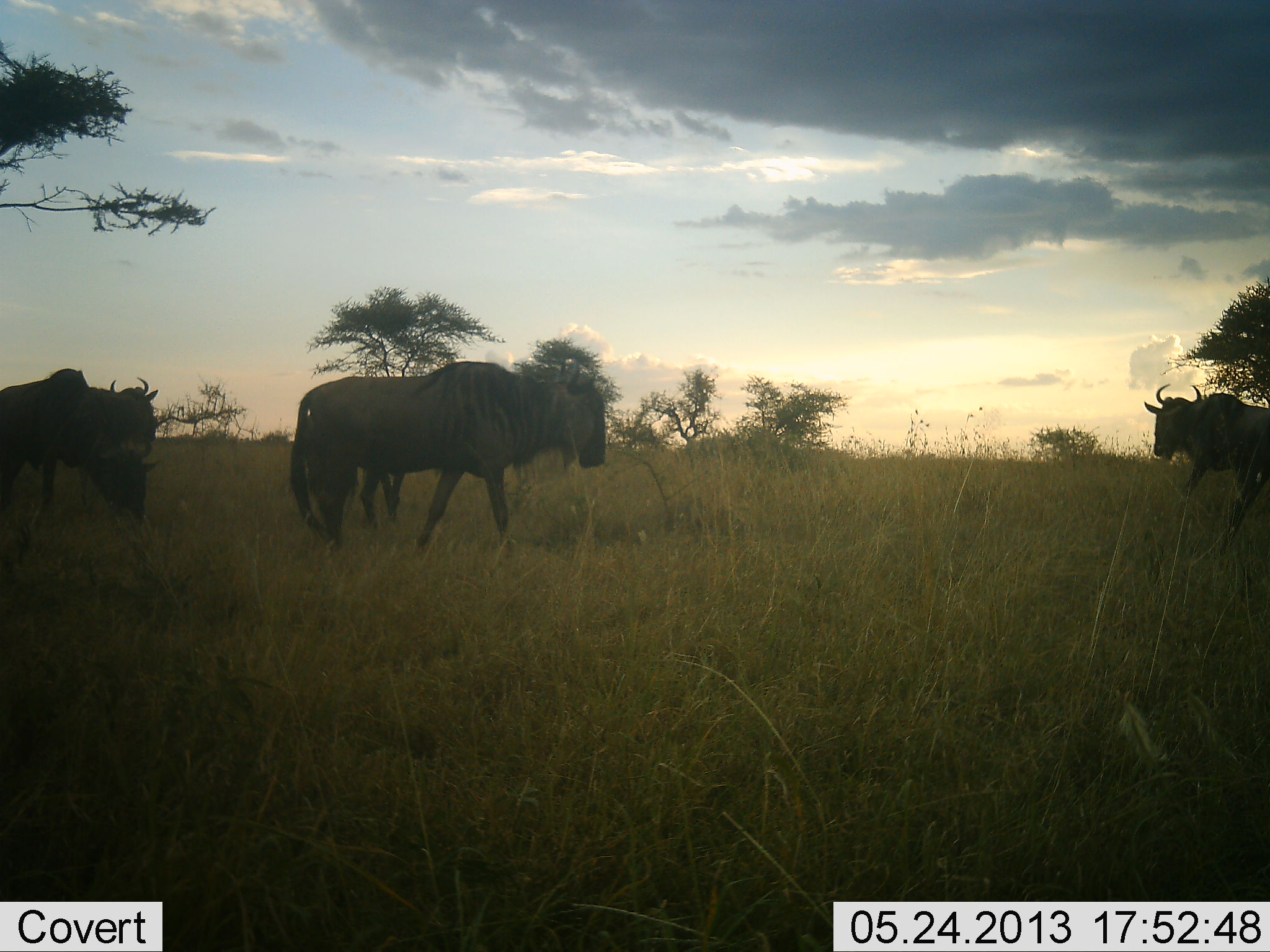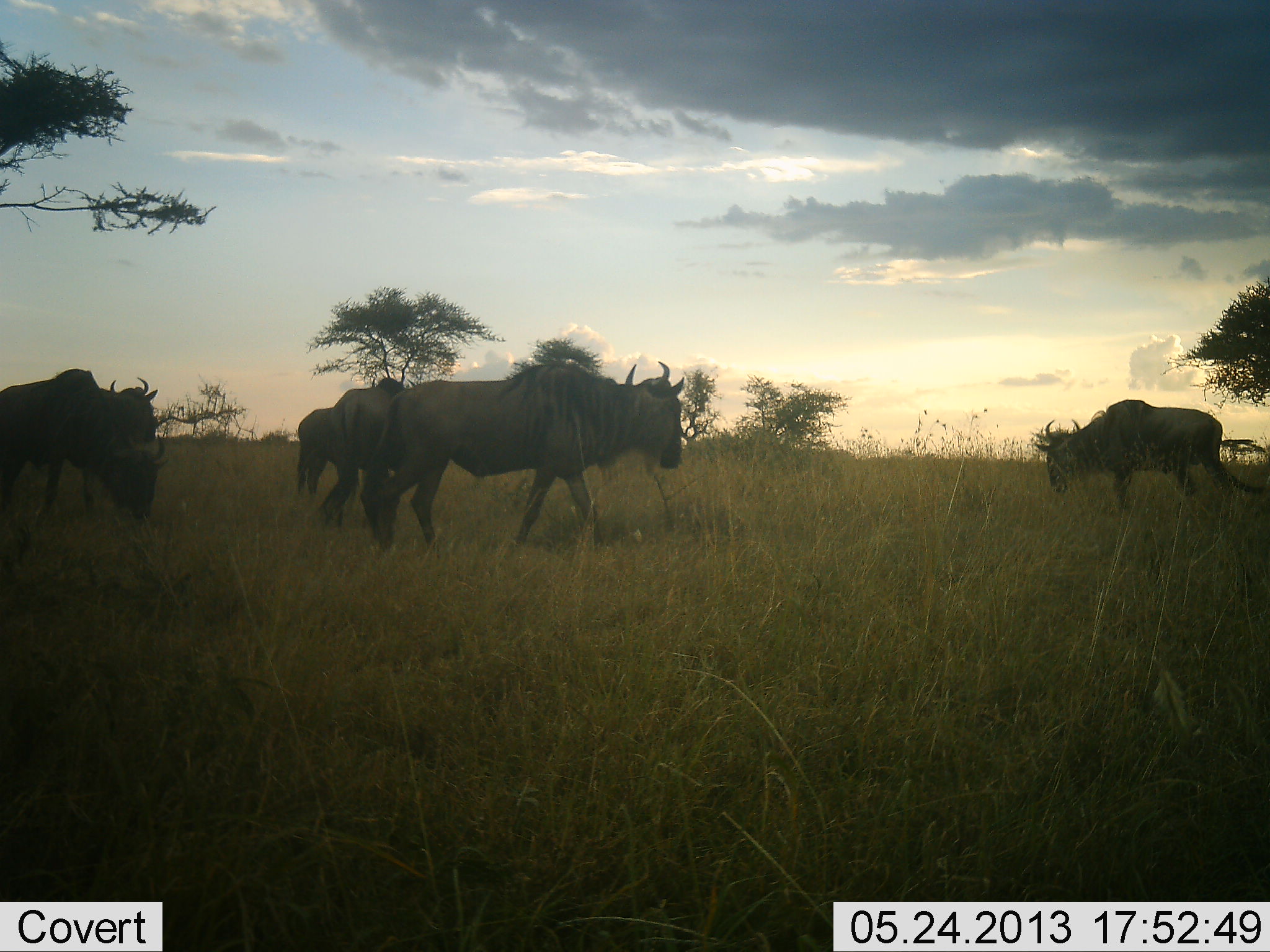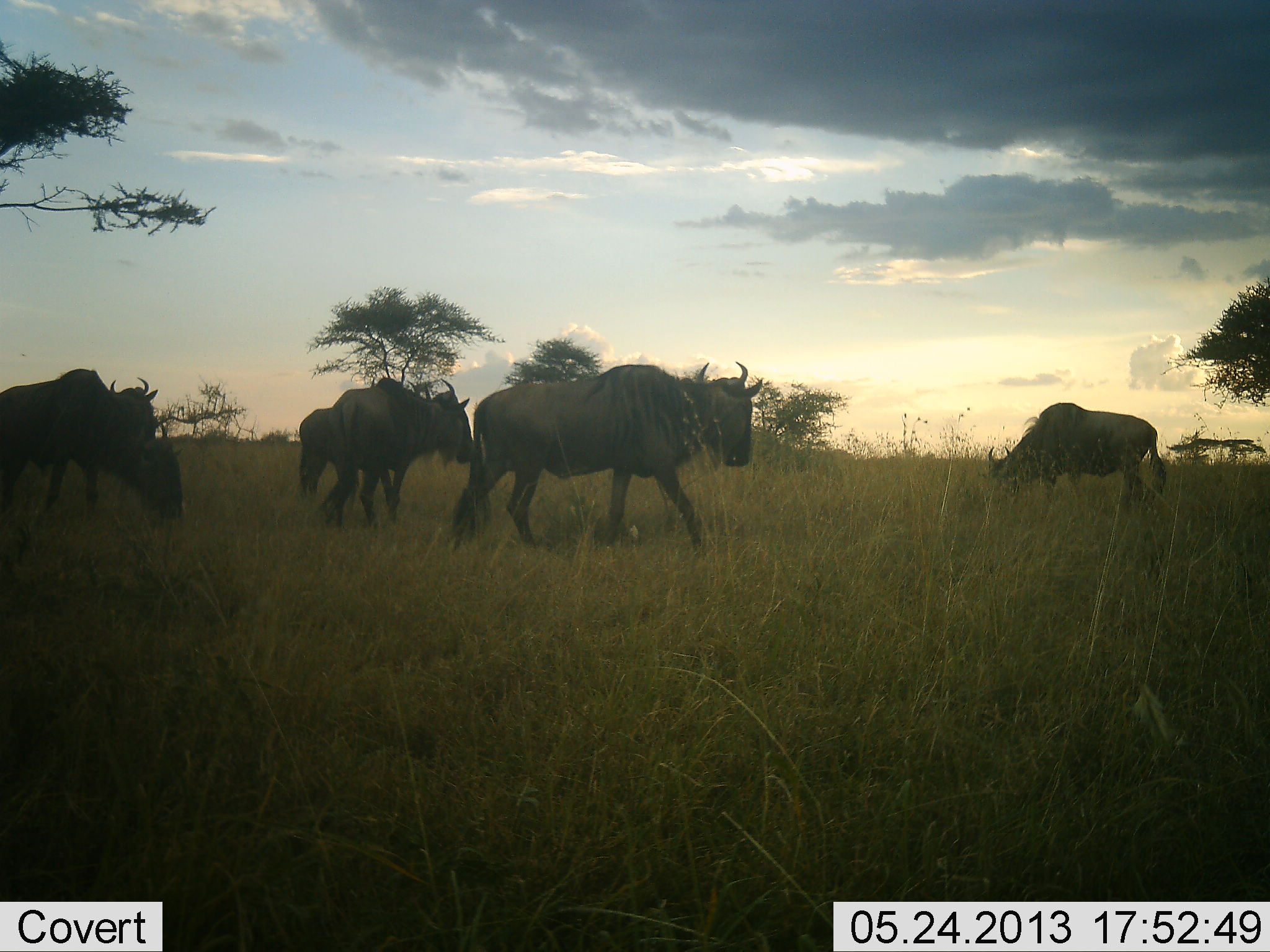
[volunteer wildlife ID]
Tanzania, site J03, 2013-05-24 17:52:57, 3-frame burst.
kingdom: Animalia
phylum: Chordata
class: Mammalia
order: Artiodactyla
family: Bovidae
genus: Connochaetes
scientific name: Connochaetes taurinus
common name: blue wildebeest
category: wildebeest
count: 6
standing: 80%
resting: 0%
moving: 90%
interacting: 10%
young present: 0%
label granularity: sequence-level